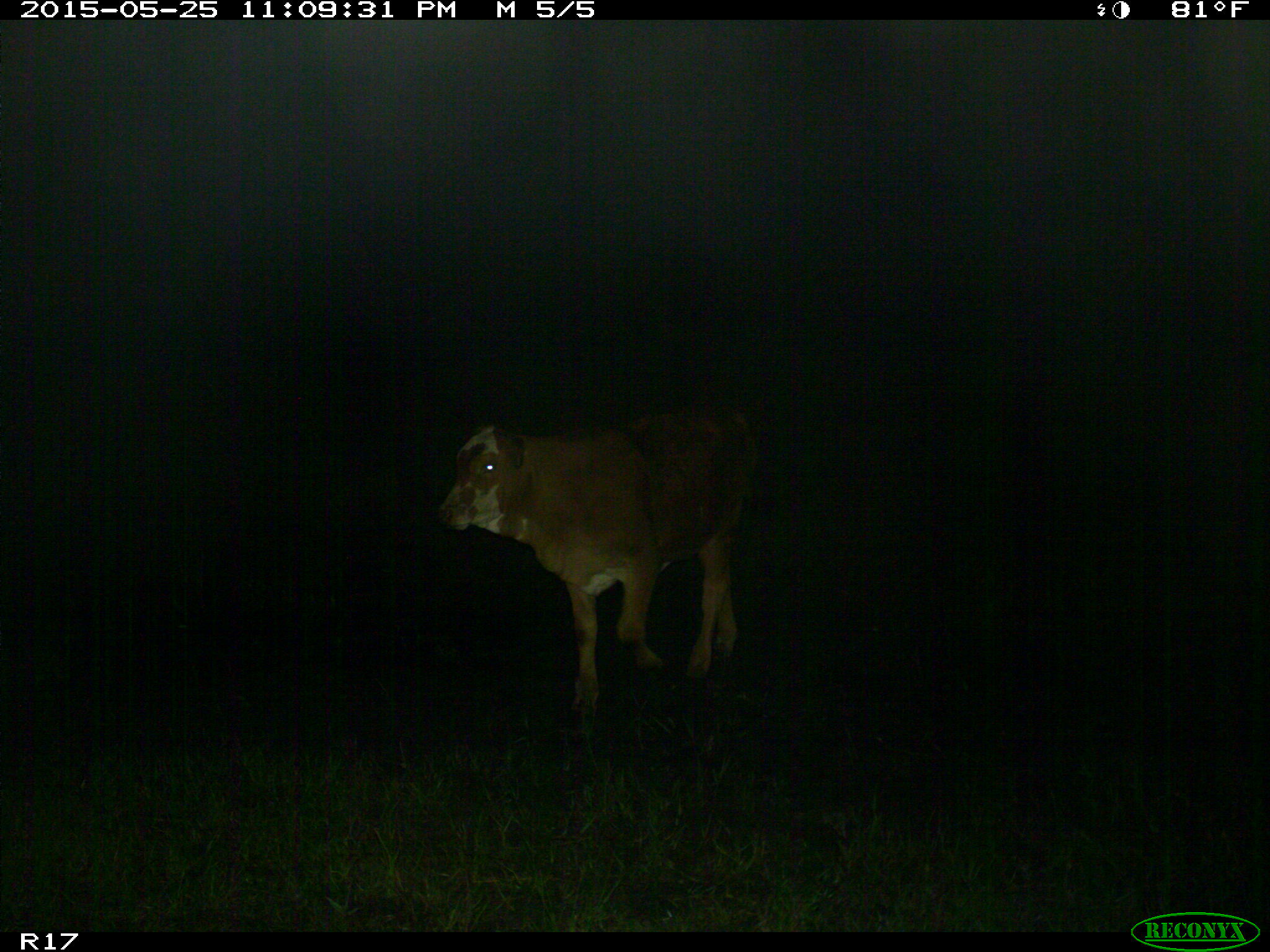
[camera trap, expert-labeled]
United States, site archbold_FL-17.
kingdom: Animalia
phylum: Chordata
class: Mammalia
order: Artiodactyla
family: Bovidae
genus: Bos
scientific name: Bos taurus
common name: domestic cow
Bos taurus (domestic cow).